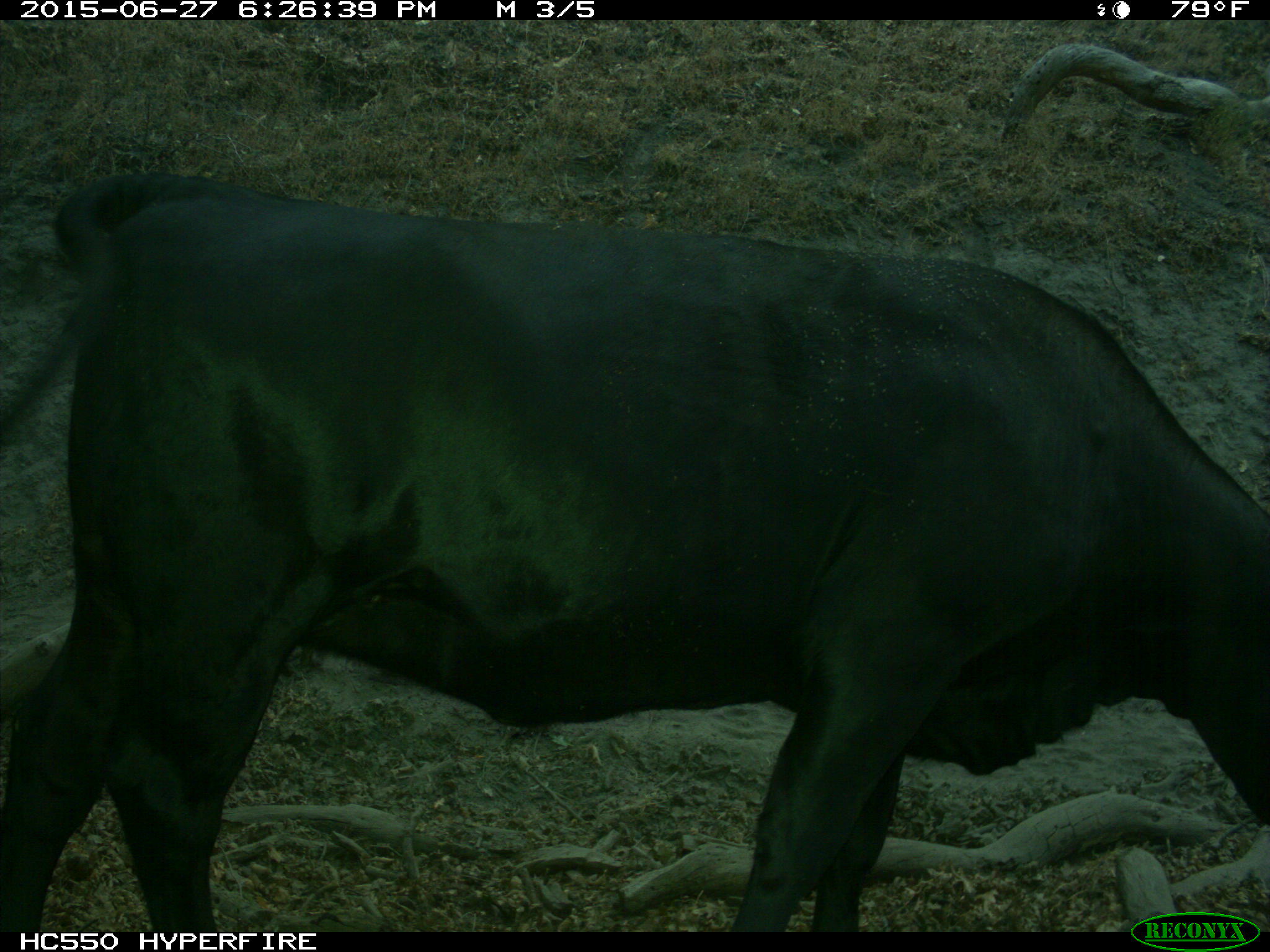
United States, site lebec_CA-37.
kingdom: Animalia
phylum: Chordata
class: Mammalia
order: Artiodactyla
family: Bovidae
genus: Bos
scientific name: Bos taurus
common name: domestic cow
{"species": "Bos taurus (domestic cow)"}